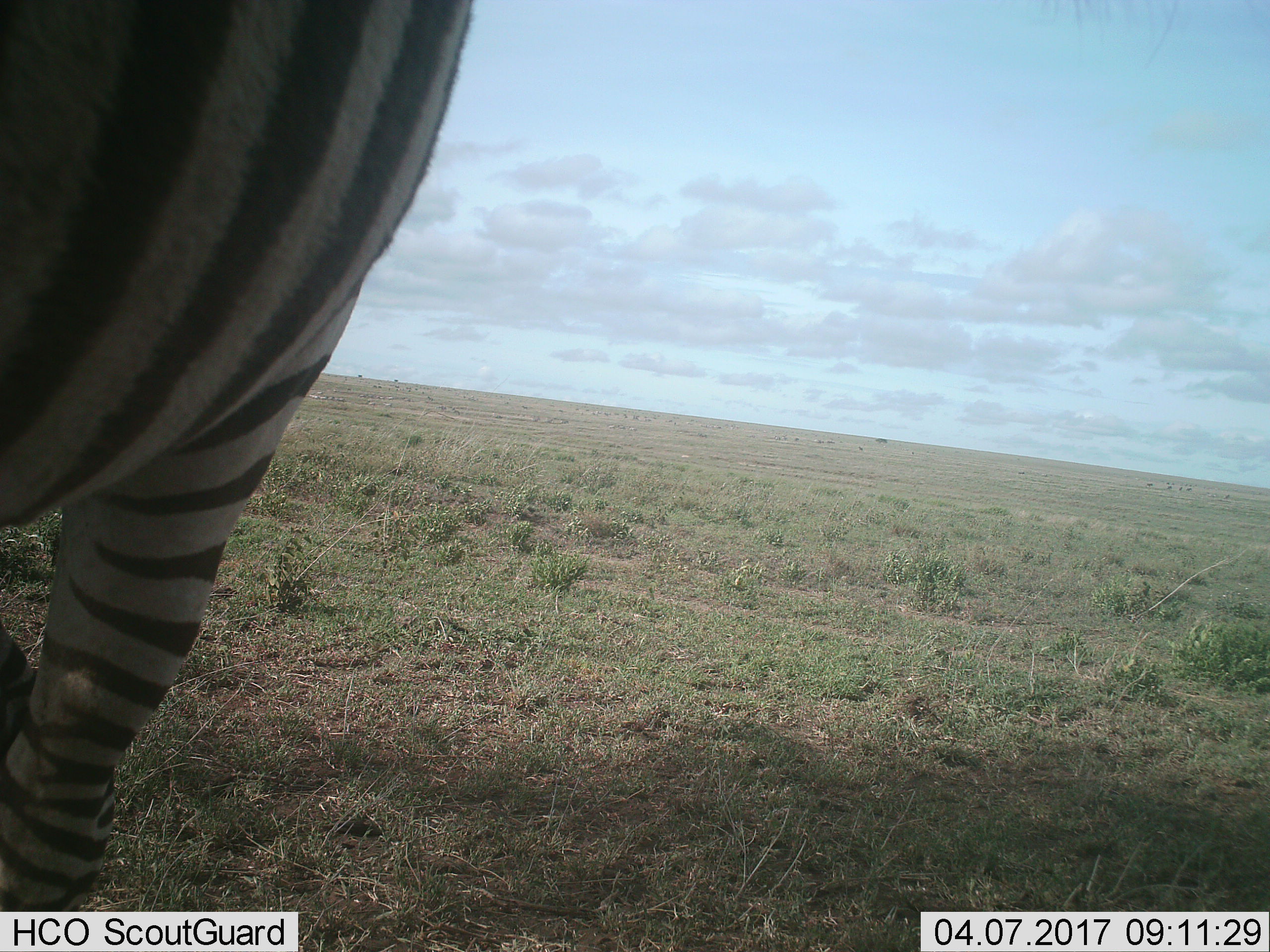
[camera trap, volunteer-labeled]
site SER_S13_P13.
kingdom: Animalia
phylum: Chordata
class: Mammalia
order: Perissodactyla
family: Equidae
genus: Equus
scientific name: Equus quagga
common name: plains zebra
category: zebraplains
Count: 1.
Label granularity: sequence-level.